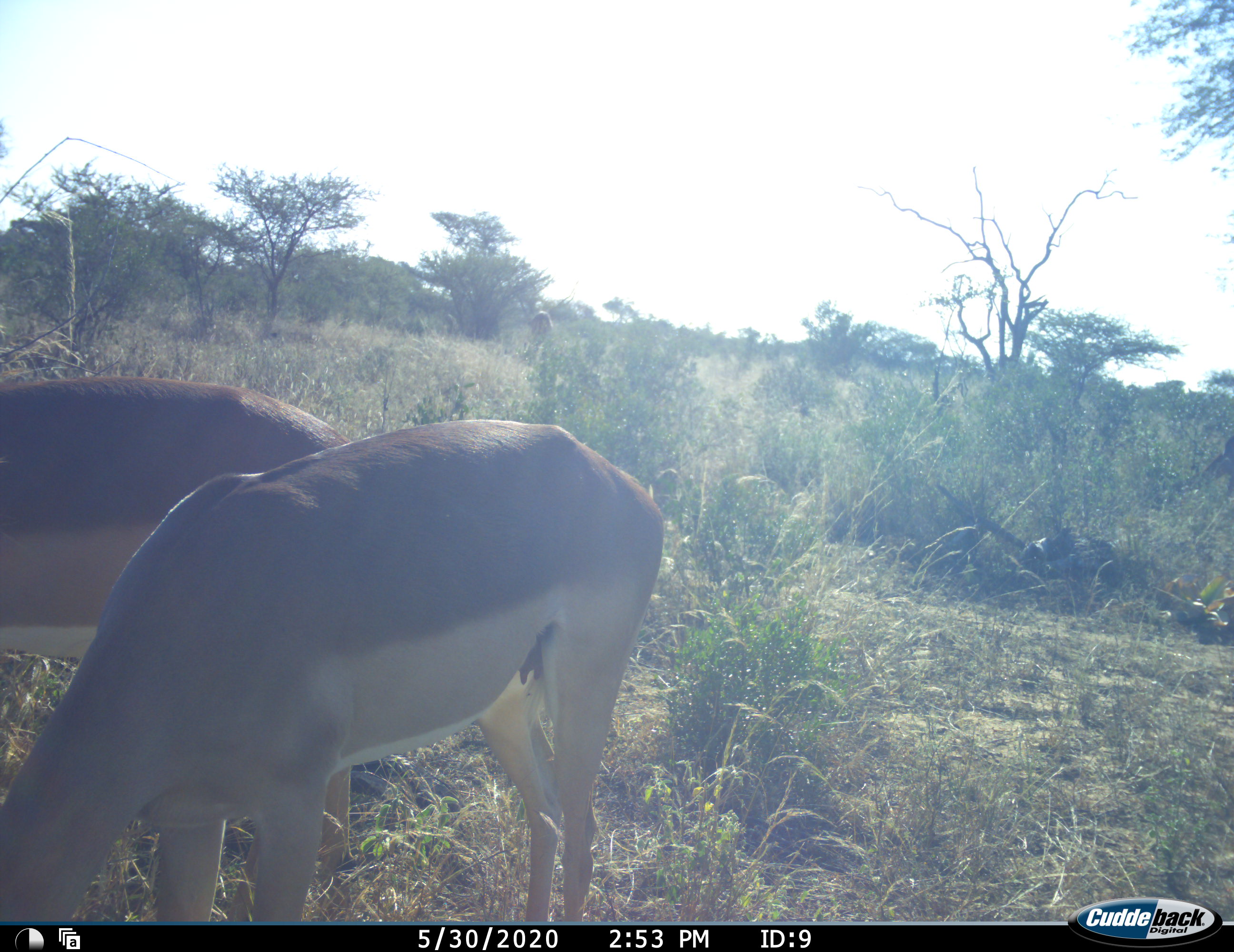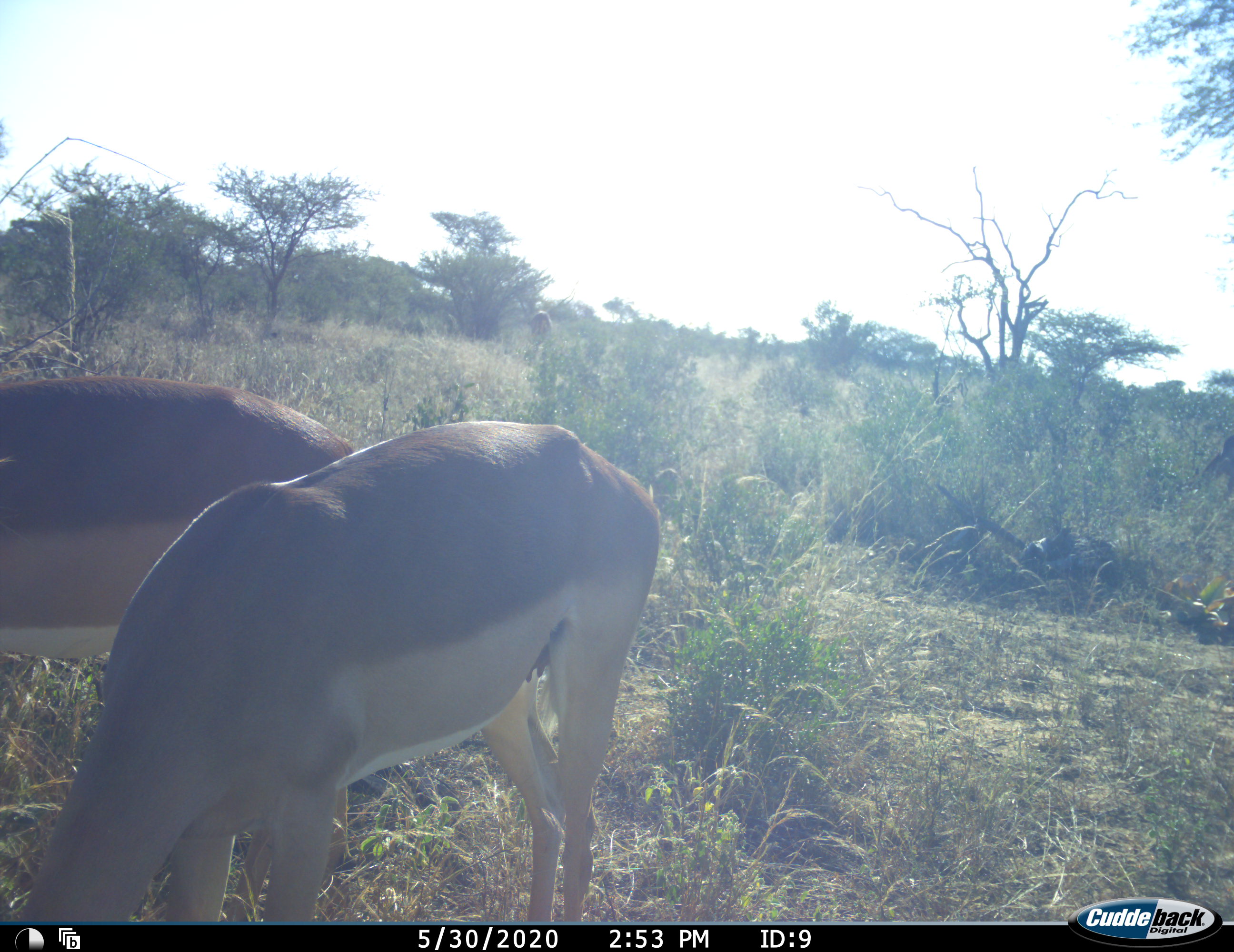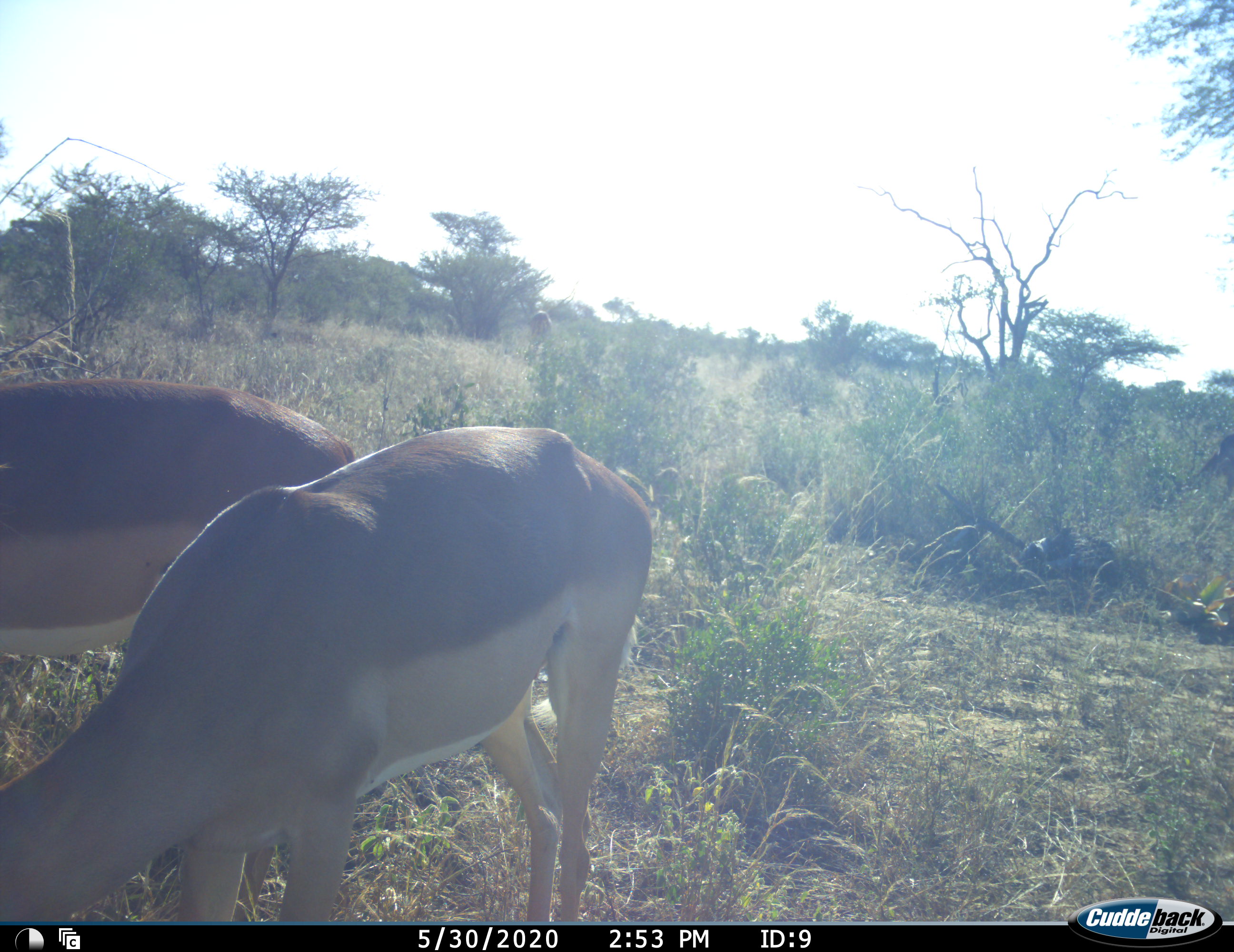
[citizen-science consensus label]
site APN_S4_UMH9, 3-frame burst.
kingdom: Animalia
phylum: Chordata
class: Mammalia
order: Artiodactyla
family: Bovidae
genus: Aepyceros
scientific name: Aepyceros melampus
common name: impala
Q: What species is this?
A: Impala (Aepyceros melampus).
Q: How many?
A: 2.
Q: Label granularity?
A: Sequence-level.